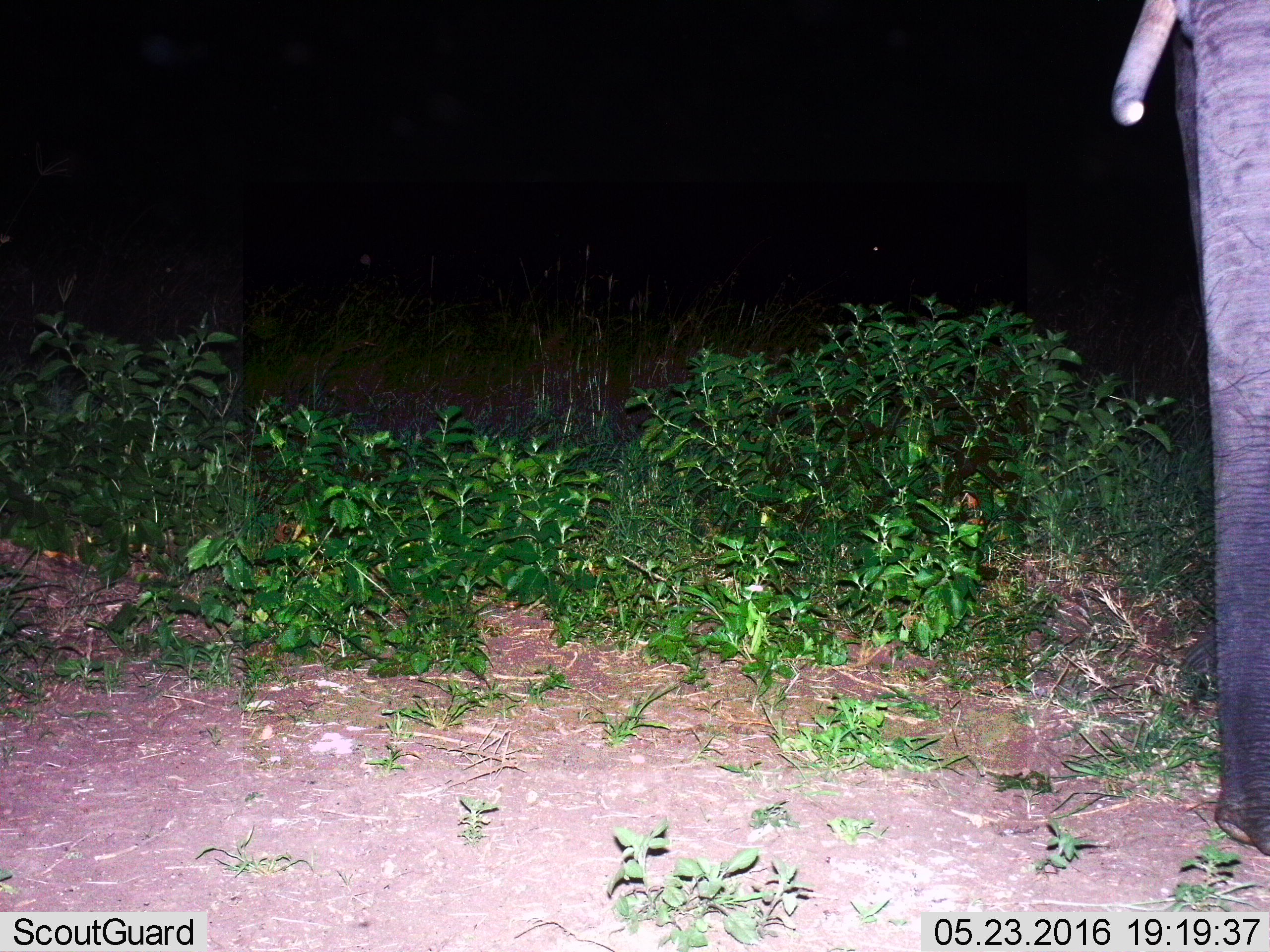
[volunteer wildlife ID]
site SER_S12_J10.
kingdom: Animalia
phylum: Chordata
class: Mammalia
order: Proboscidea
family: Elephantidae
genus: Loxodonta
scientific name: Loxodonta africana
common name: african bush elephant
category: elephant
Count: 1.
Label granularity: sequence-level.